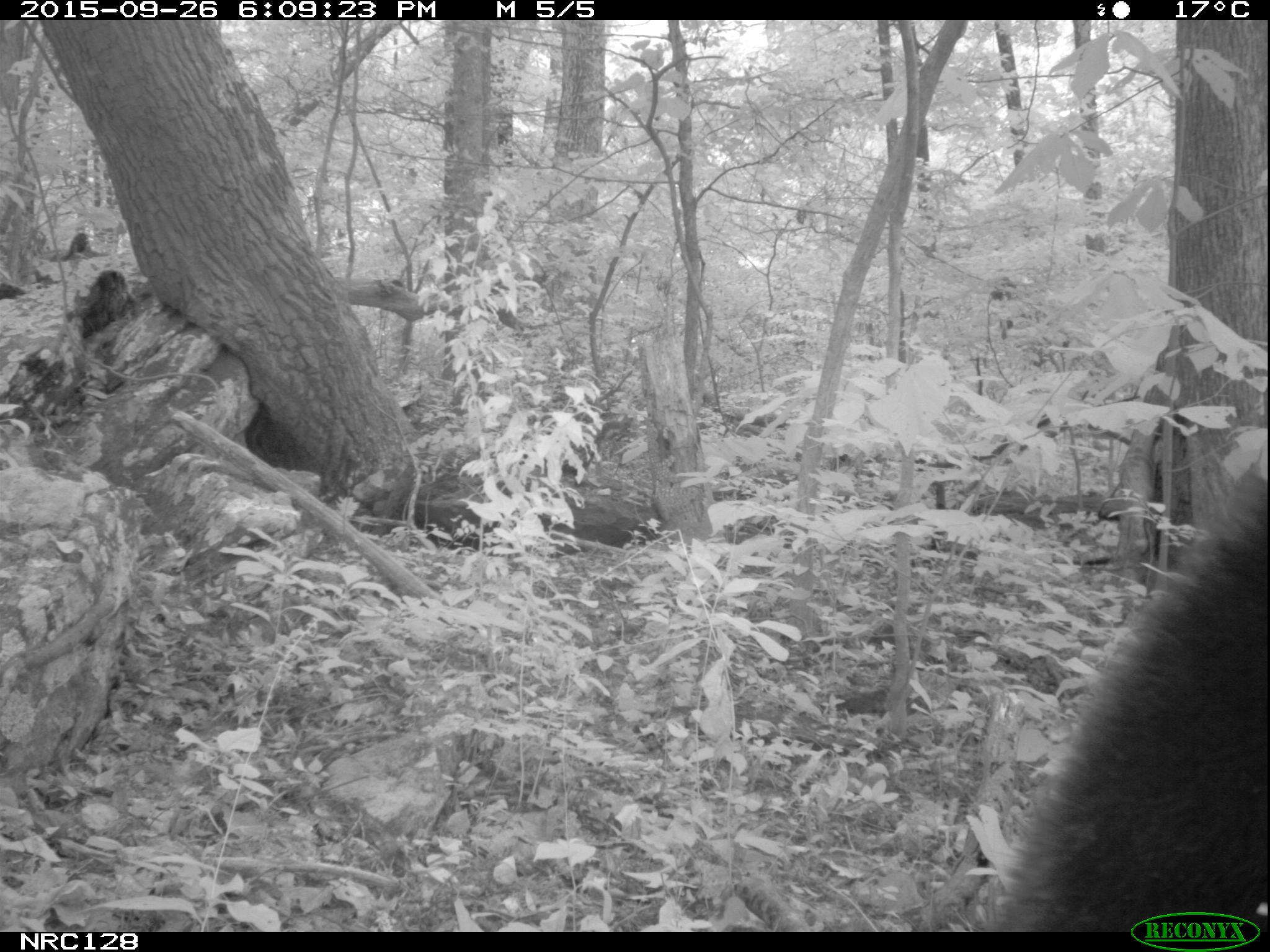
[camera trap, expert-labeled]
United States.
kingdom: Animalia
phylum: Chordata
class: Mammalia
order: Carnivora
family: Ursidae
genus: Ursus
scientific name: Ursus americanus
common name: american black bear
American Black Bear (Ursus americanus).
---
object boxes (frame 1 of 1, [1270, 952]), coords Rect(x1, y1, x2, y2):
American Black Bear: Rect(953, 379, 1269, 921)